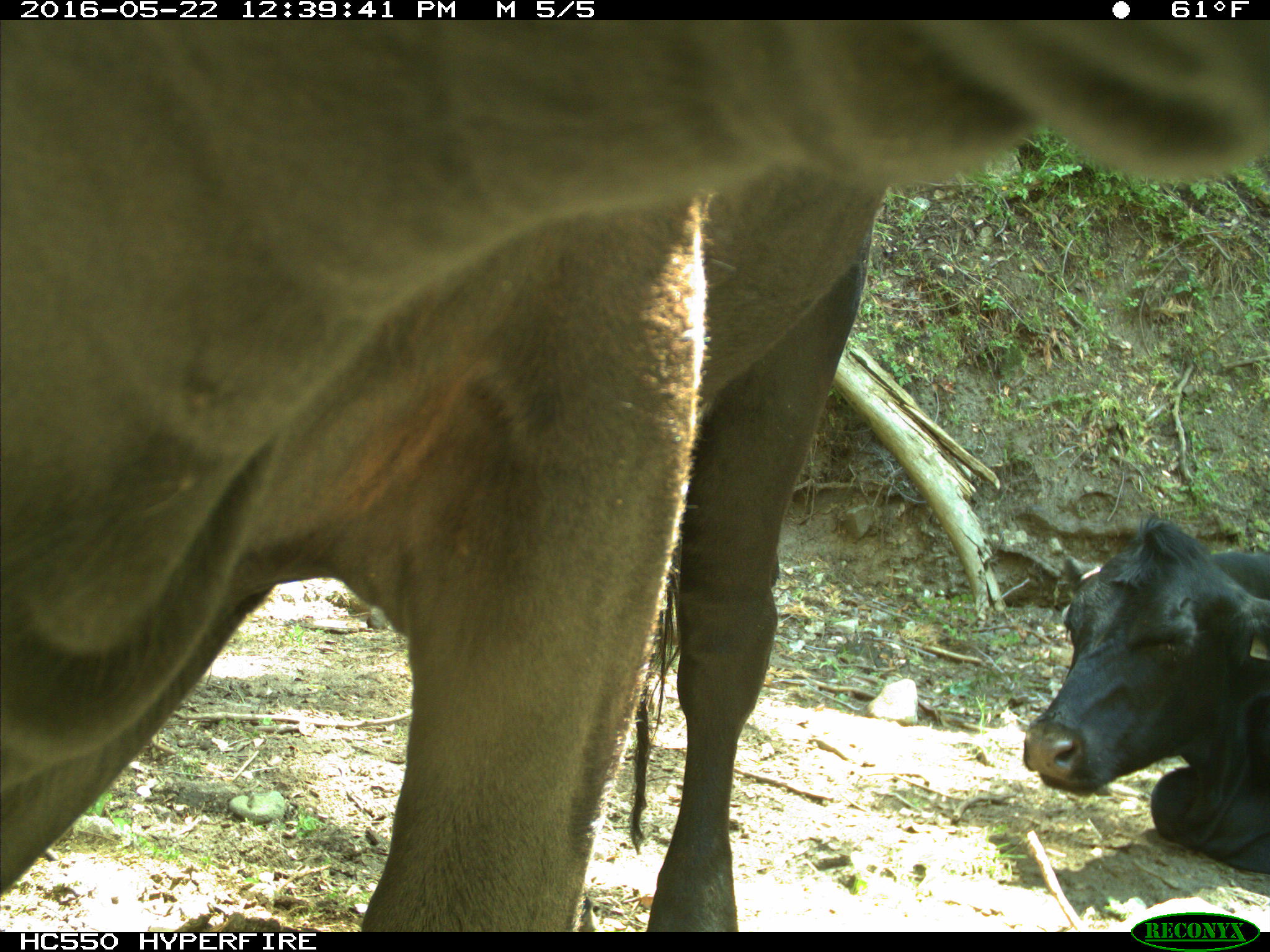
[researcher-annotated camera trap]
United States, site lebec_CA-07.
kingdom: Animalia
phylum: Chordata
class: Mammalia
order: Artiodactyla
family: Bovidae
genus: Bos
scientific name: Bos taurus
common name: domestic cow